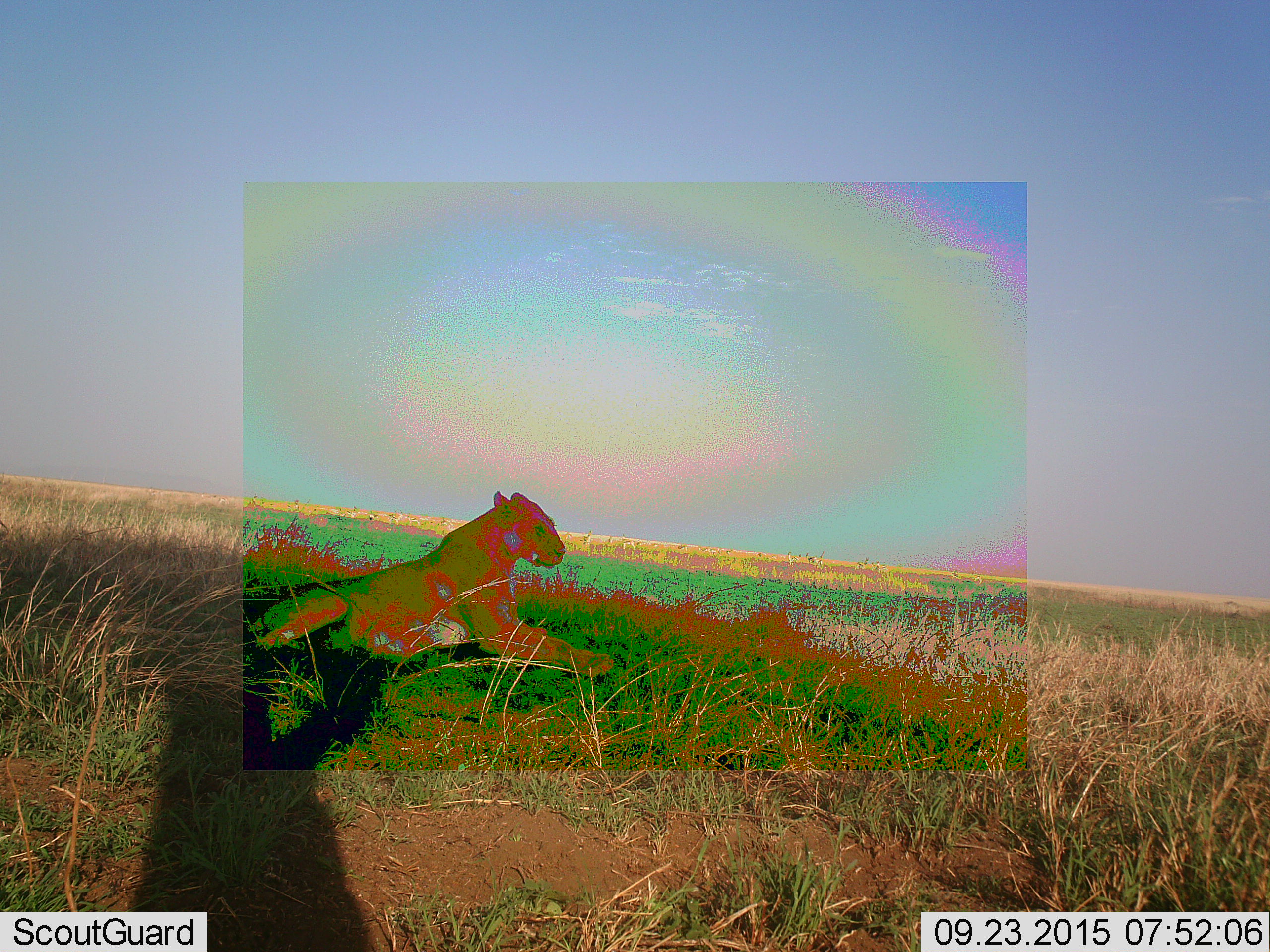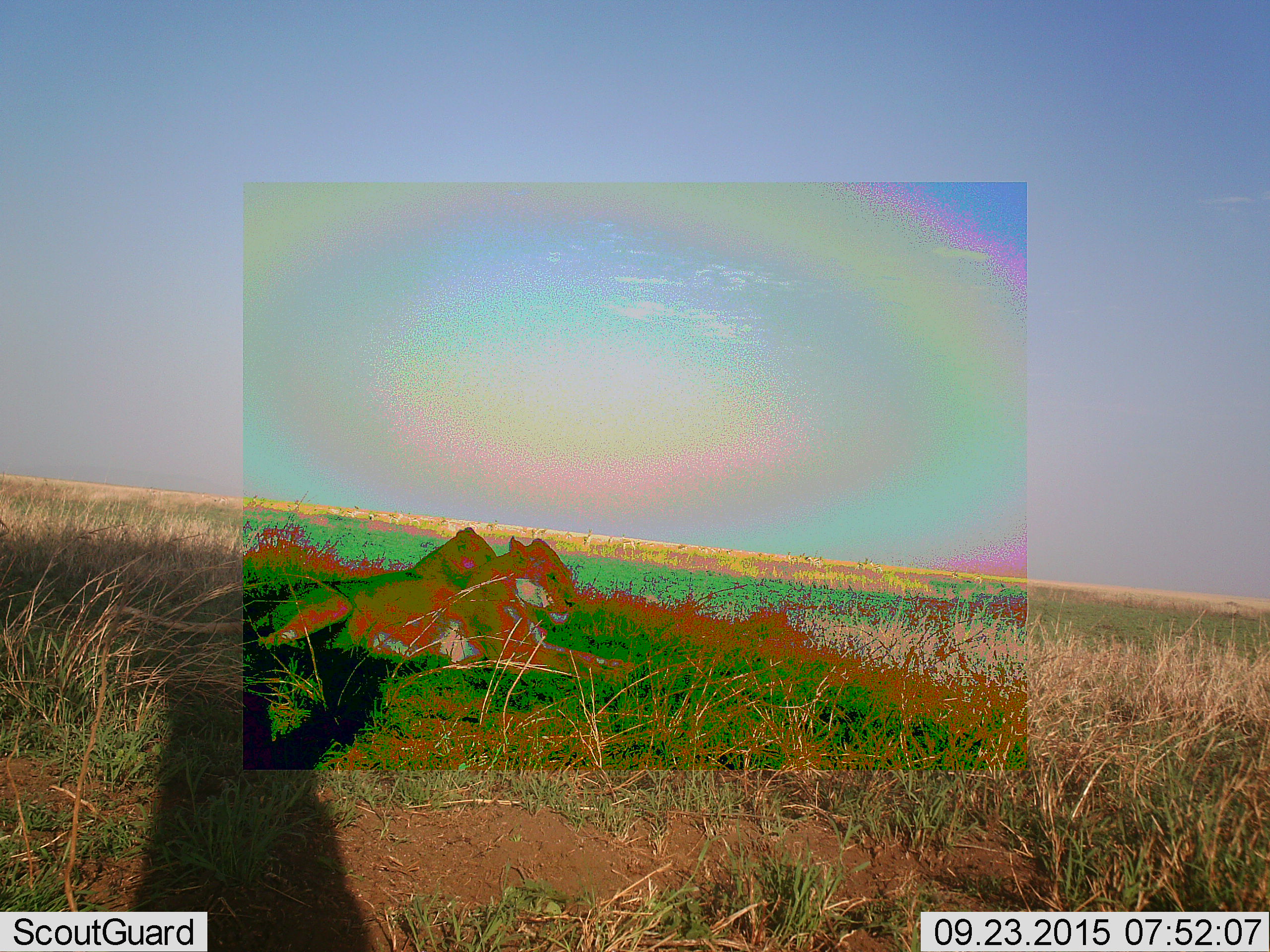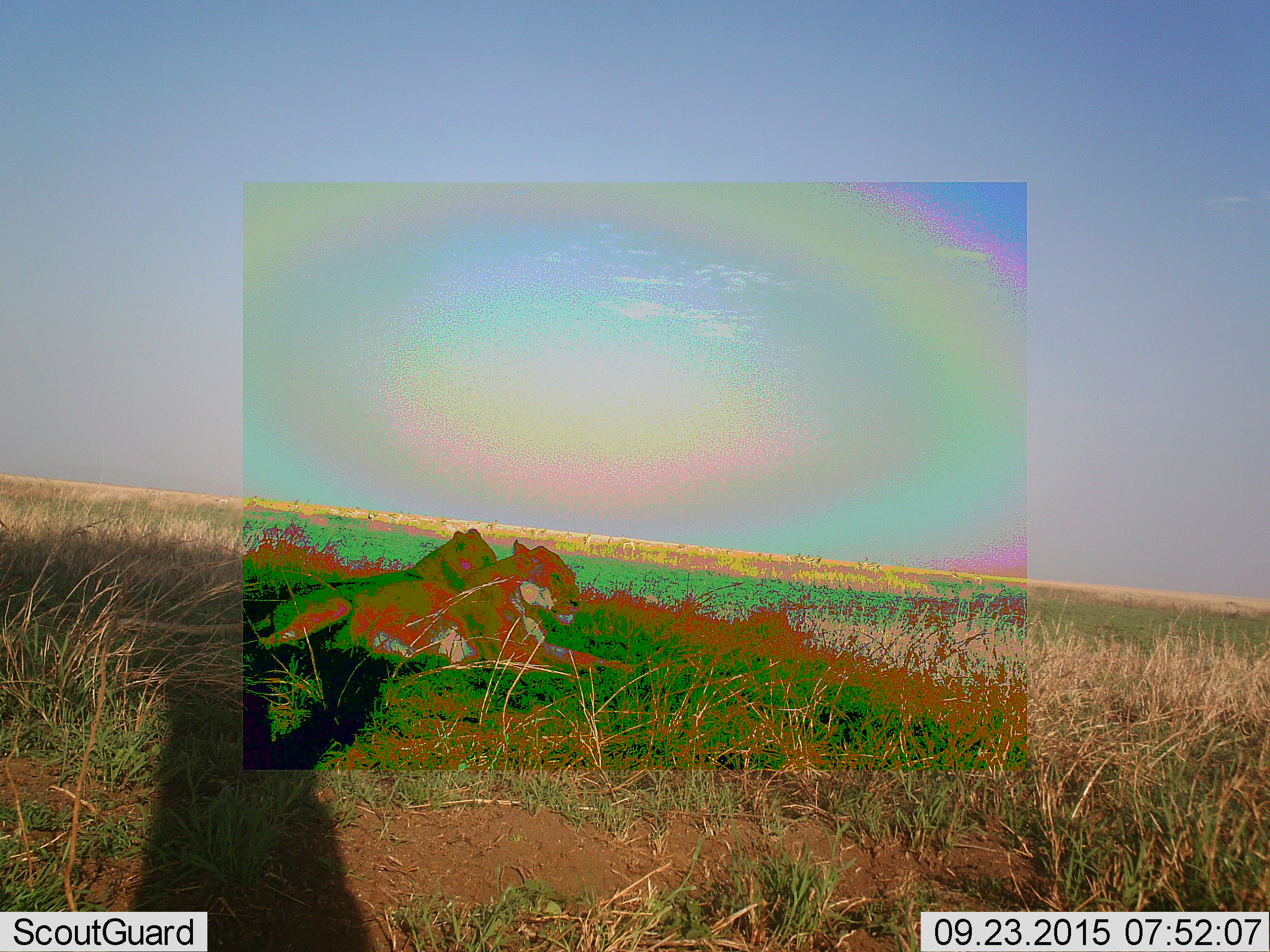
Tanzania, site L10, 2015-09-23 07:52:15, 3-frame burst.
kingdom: Animalia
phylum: Chordata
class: Mammalia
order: Carnivora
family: Felidae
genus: Panthera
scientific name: Panthera leo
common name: lion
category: lionfemale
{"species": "lionfemale (lion) (Panthera leo)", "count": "2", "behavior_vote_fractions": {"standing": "0%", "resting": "100%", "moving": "0%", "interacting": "0%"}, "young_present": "0%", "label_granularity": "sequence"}